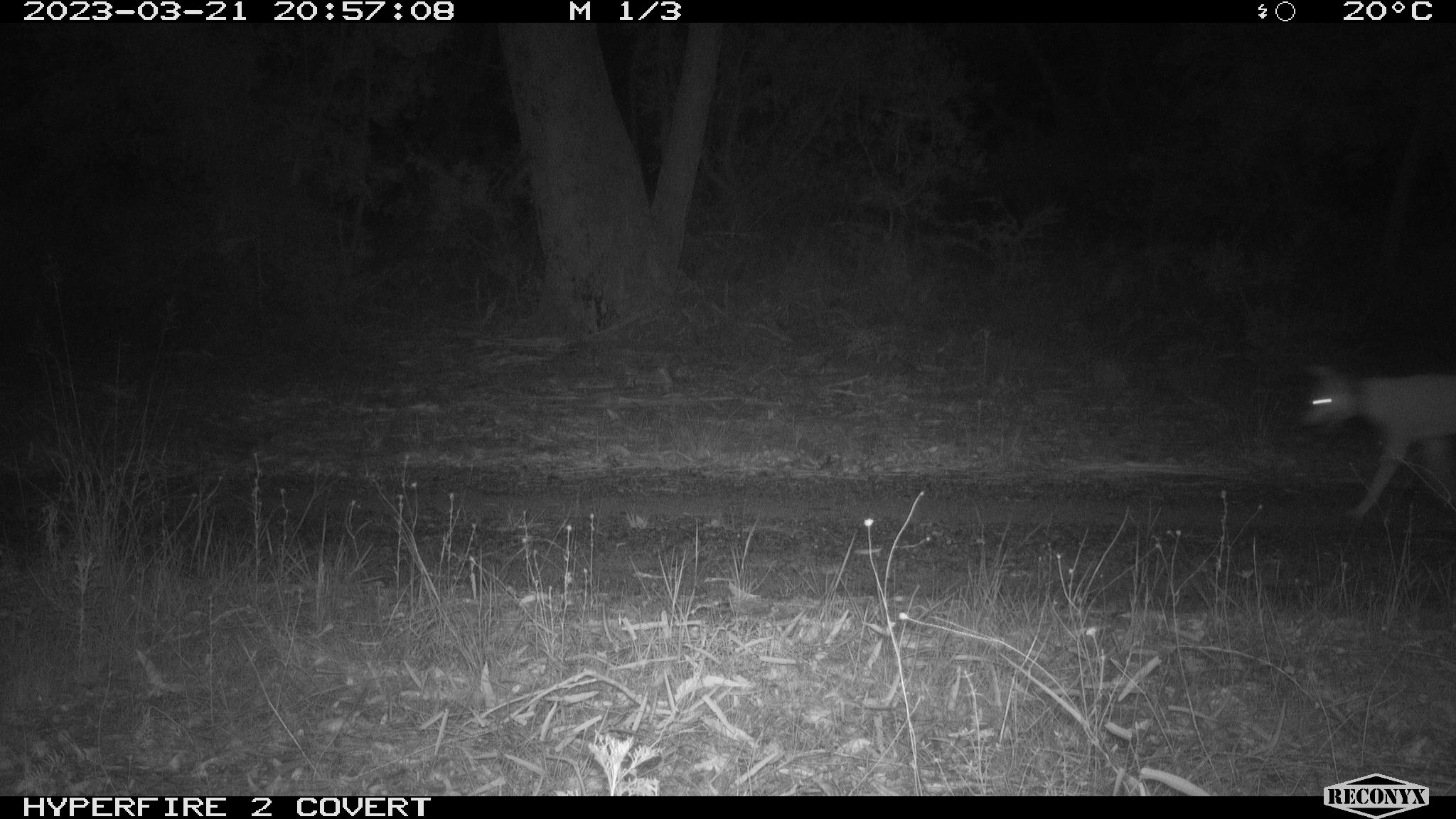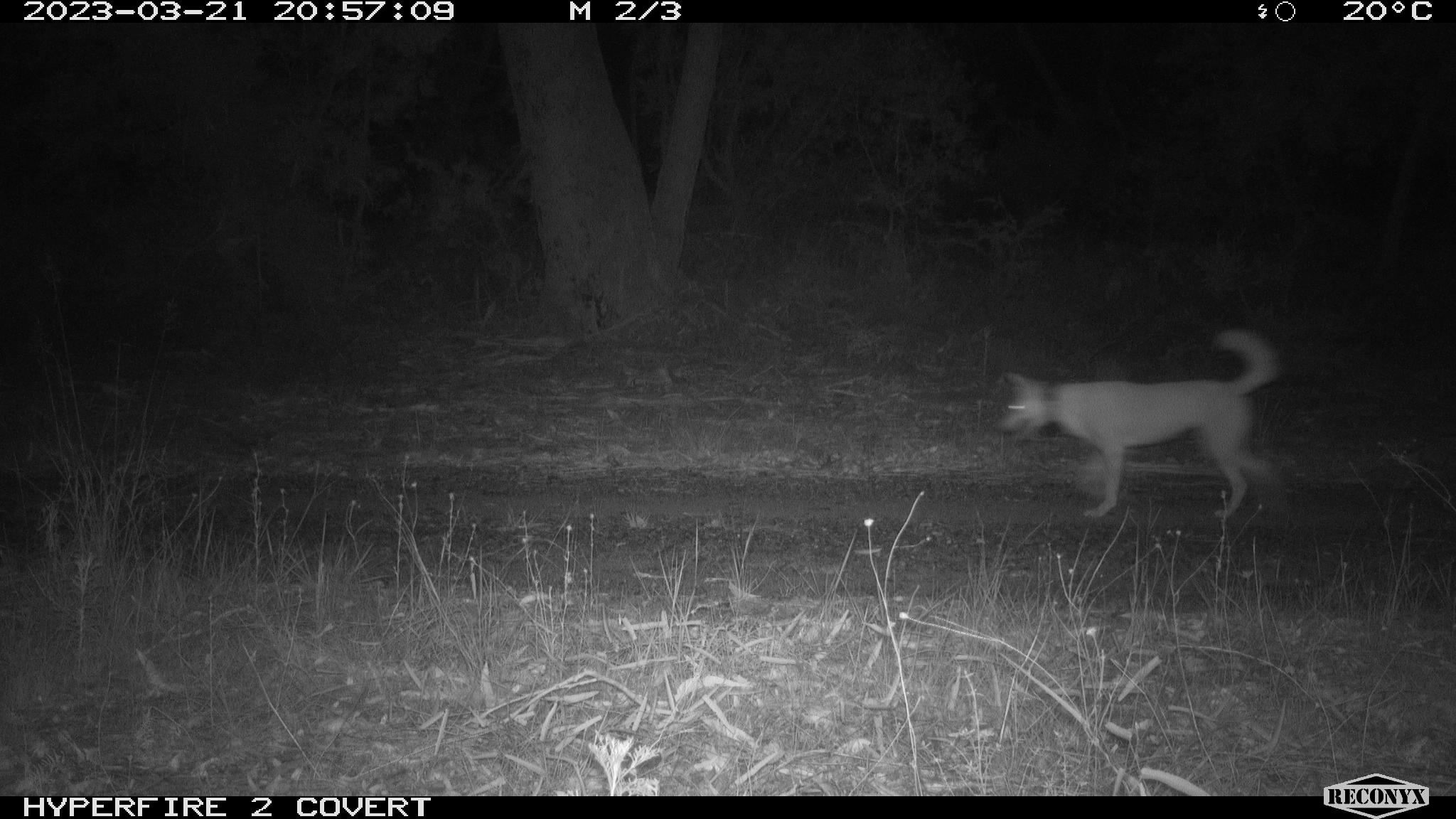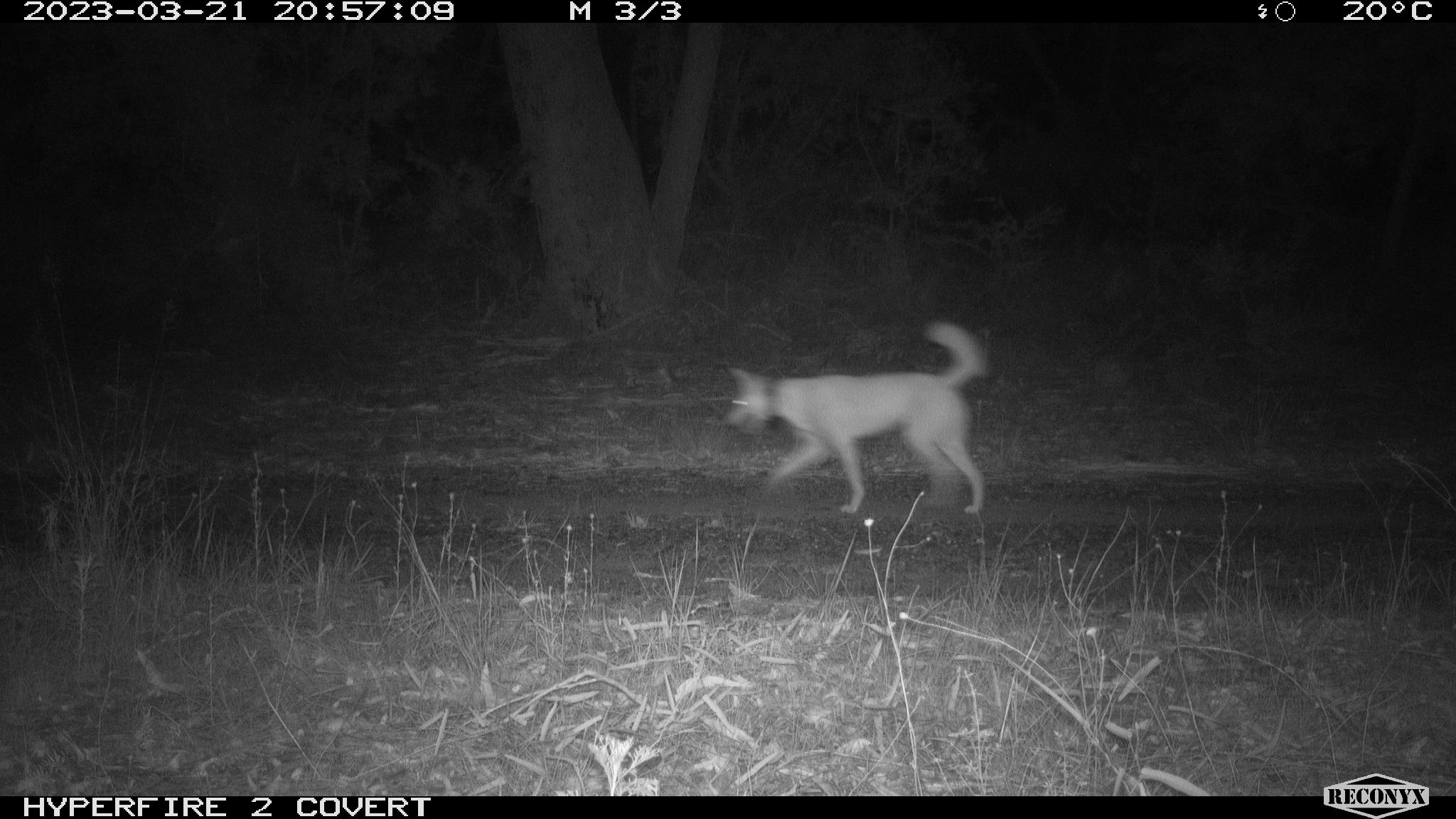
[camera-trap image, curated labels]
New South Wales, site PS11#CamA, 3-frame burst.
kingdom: Animalia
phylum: Chordata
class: Mammalia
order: Carnivora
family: Canidae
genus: Canis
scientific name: Canis familiaris dingo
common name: dingo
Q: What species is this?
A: Dingo (Canis familiaris dingo).